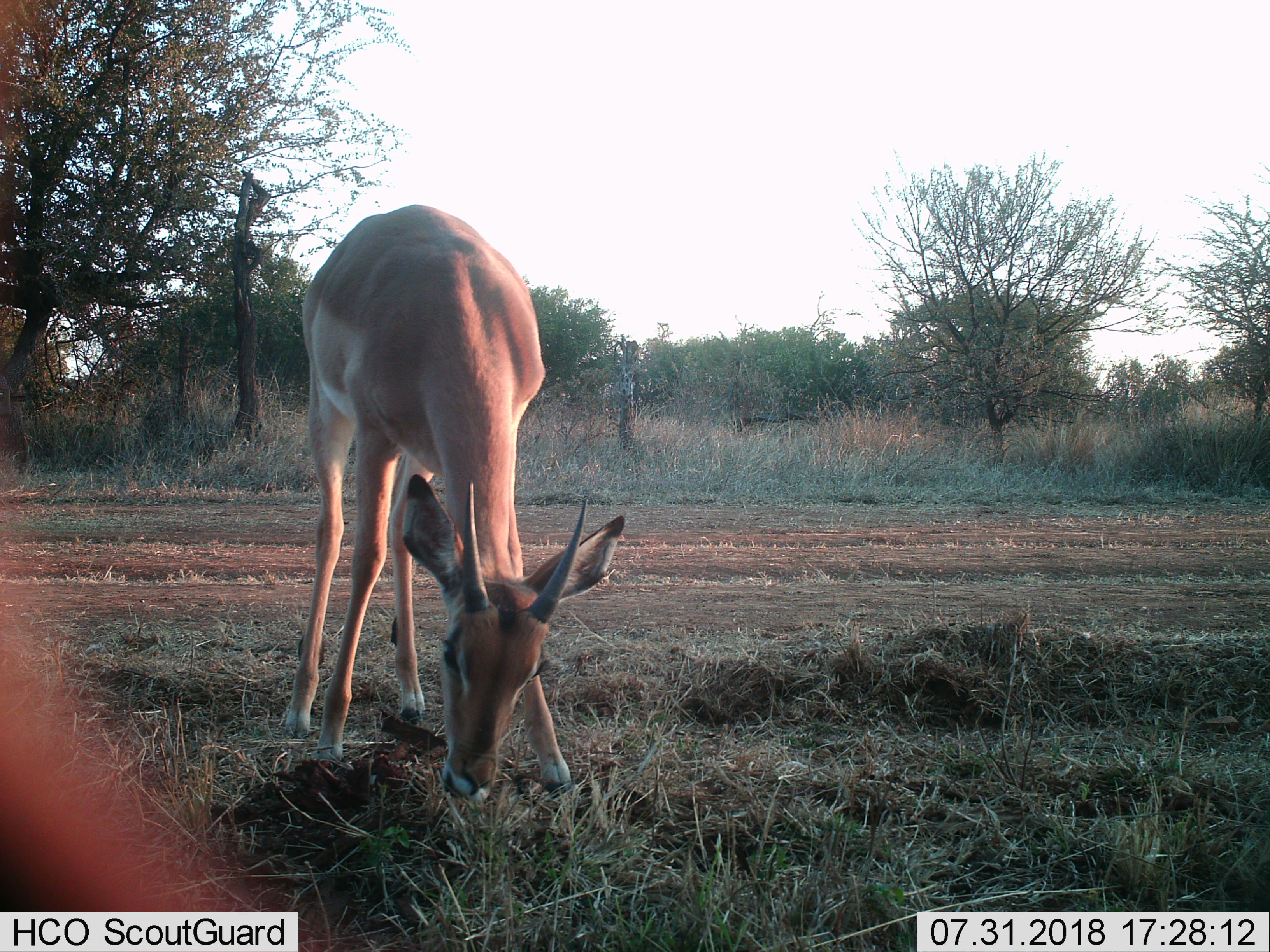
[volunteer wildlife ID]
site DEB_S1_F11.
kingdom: Animalia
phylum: Chordata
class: Mammalia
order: Artiodactyla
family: Bovidae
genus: Aepyceros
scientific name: Aepyceros melampus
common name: impala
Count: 1.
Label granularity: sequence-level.